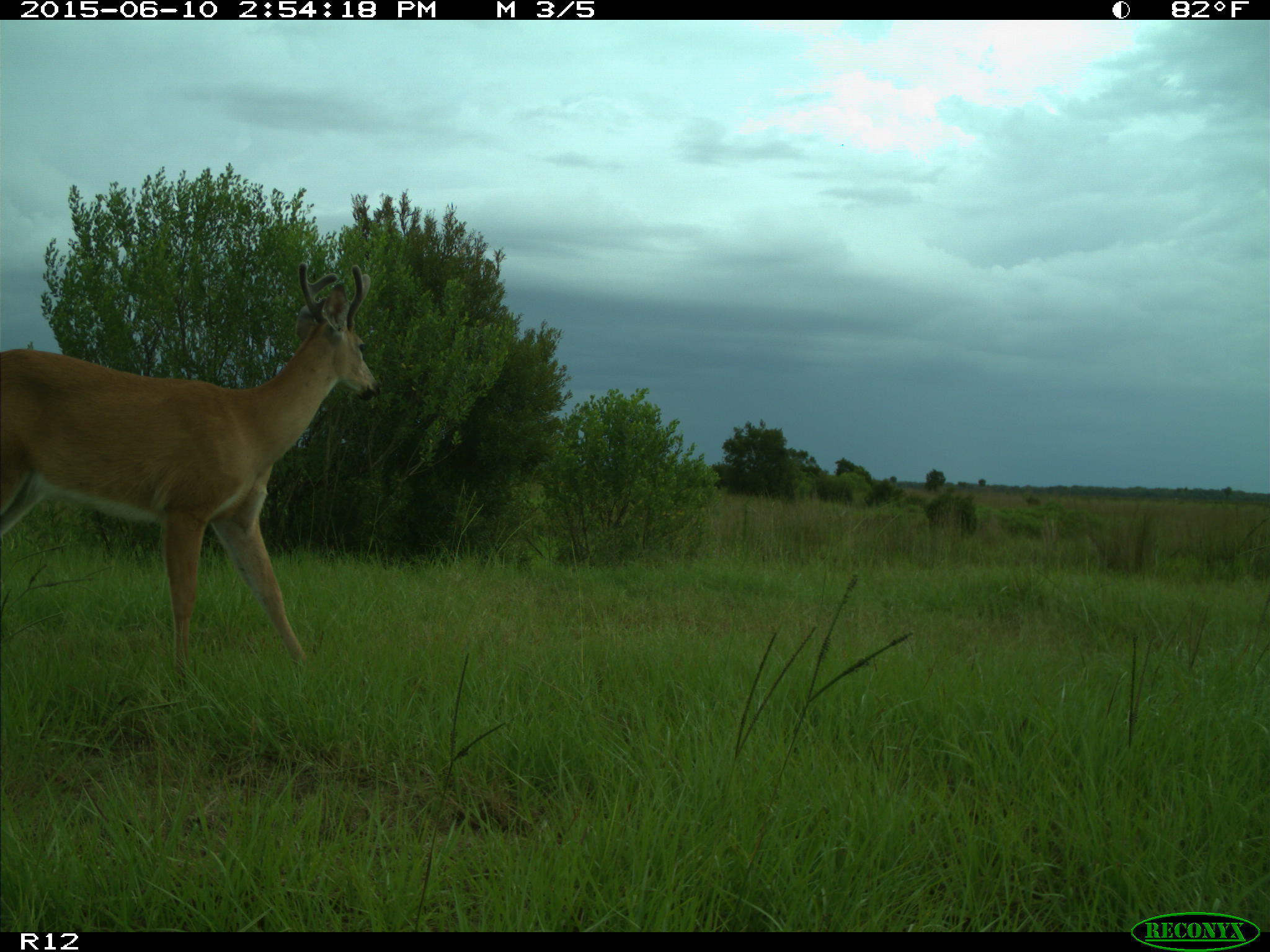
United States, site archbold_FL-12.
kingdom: Animalia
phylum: Chordata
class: Mammalia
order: Artiodactyla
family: Cervidae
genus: Odocoileus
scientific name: Odocoileus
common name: deer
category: unidentified deer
Unidentified deer (deer) (Odocoileus).